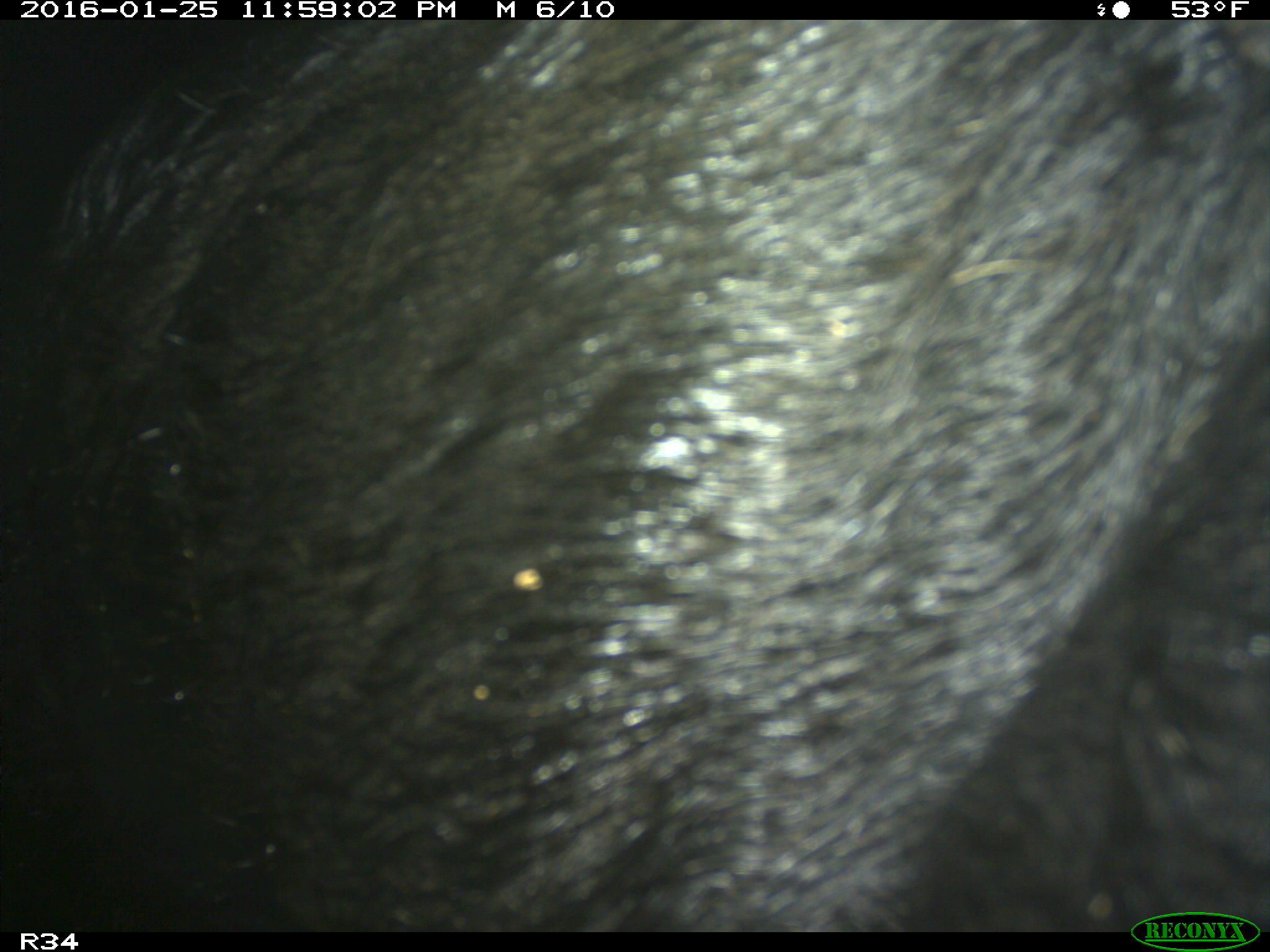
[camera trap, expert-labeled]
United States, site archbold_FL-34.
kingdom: Animalia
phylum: Chordata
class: Mammalia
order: Artiodactyla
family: Suidae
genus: Sus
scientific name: Sus scrofa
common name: wild boar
Sus scrofa (wild boar).